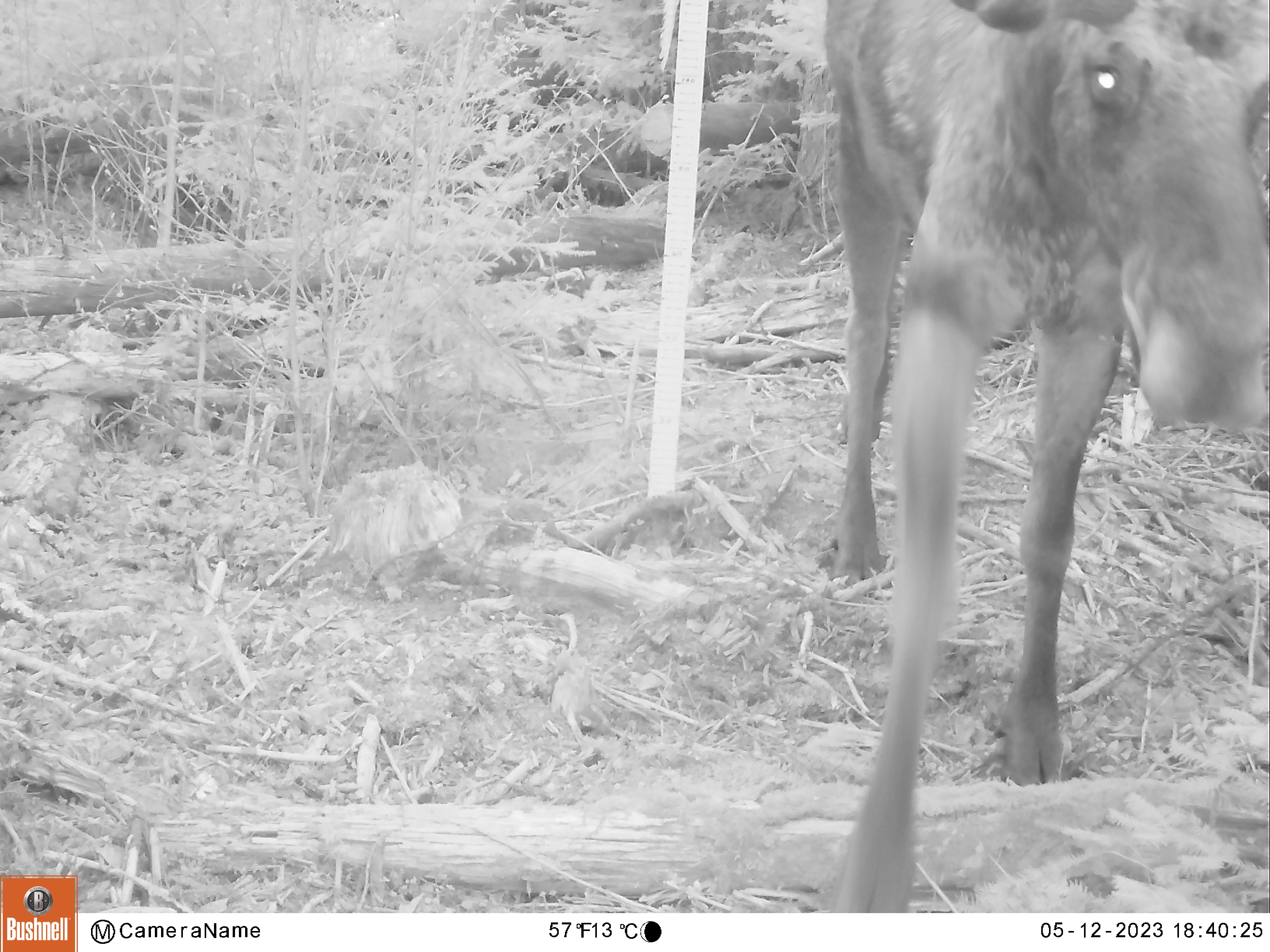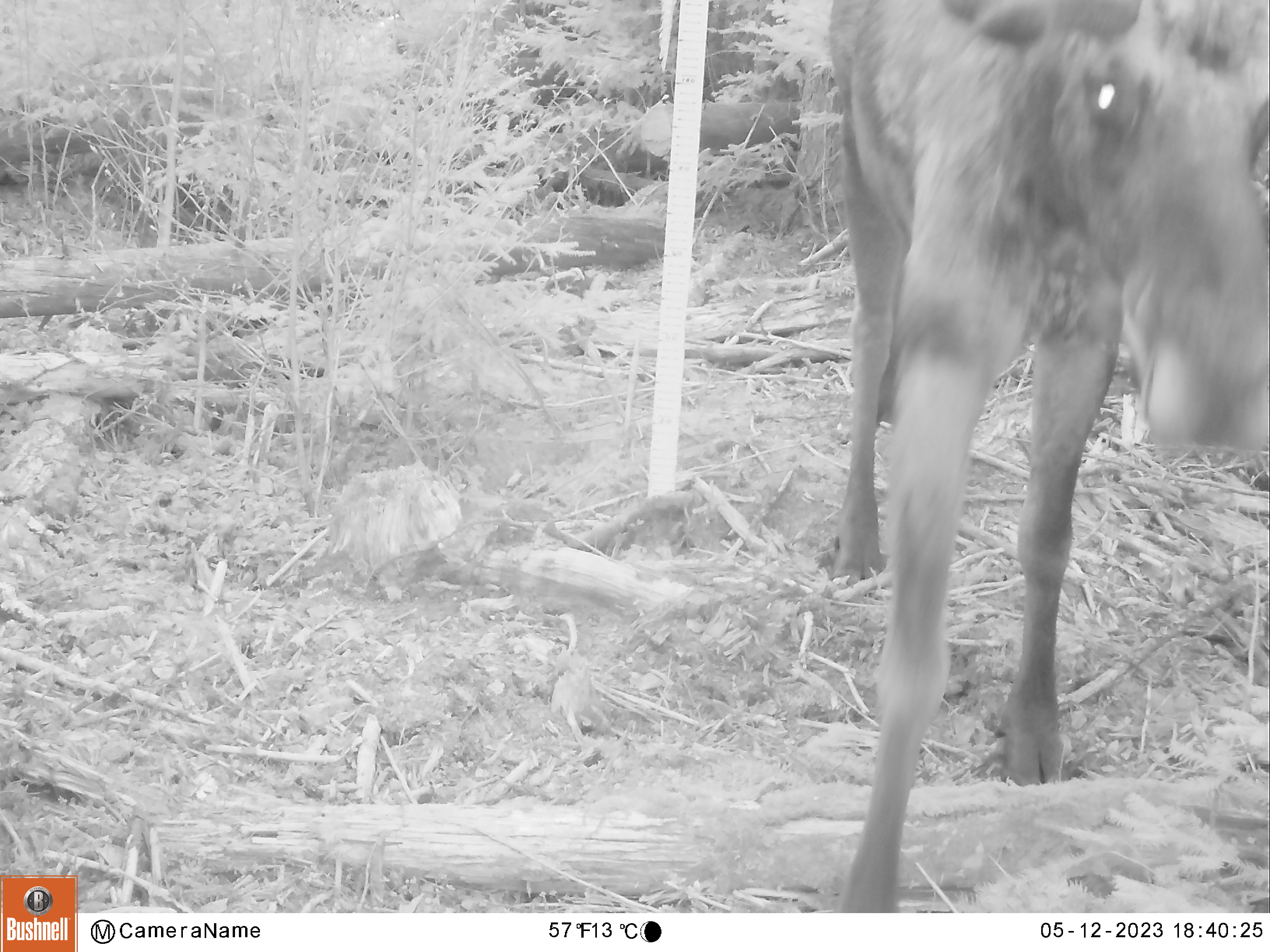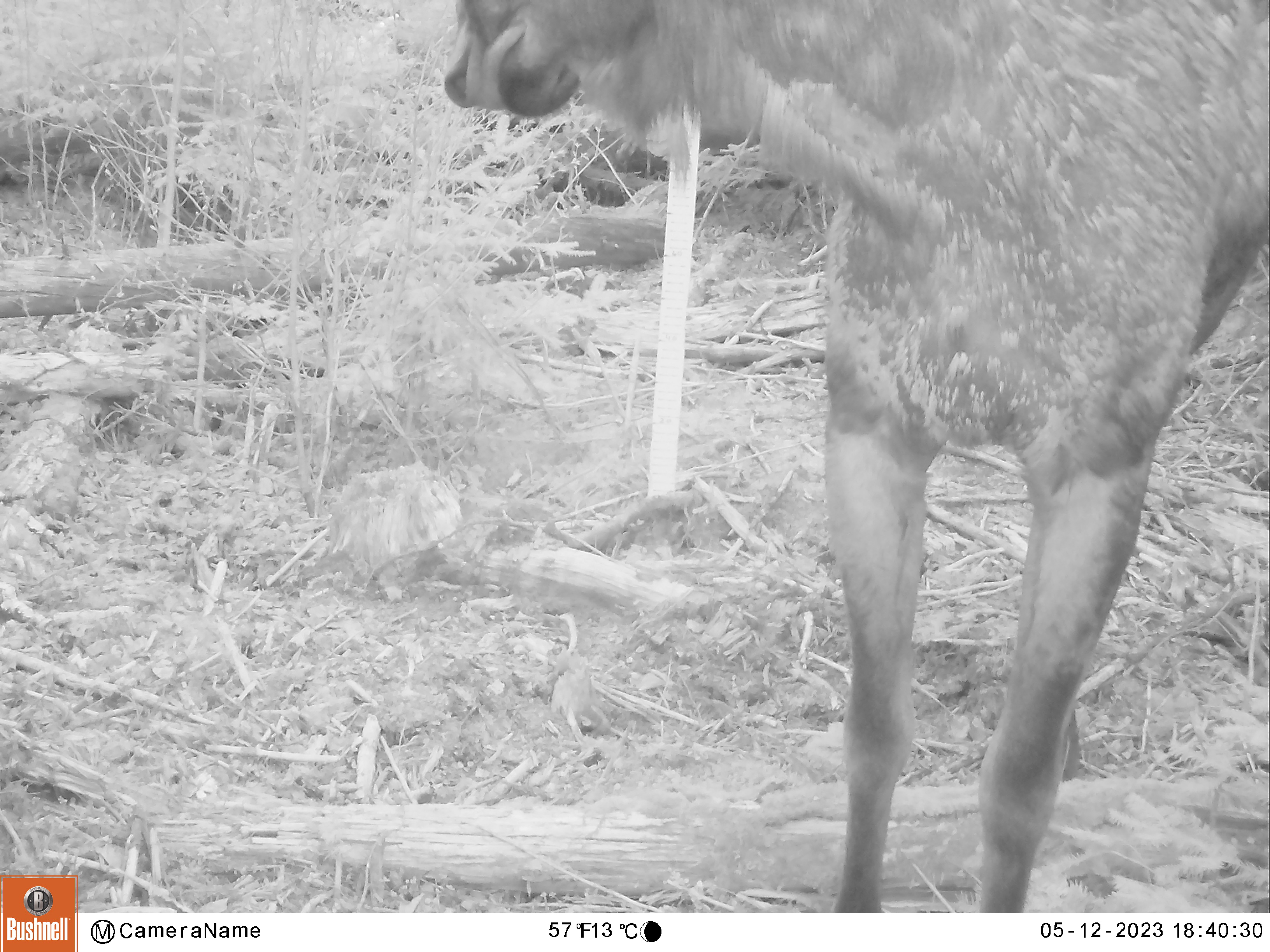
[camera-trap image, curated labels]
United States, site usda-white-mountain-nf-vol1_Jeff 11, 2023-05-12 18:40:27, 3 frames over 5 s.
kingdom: Animalia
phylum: Chordata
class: Mammalia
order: Artiodactyla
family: Cervidae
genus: Alces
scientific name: Alces alces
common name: moose